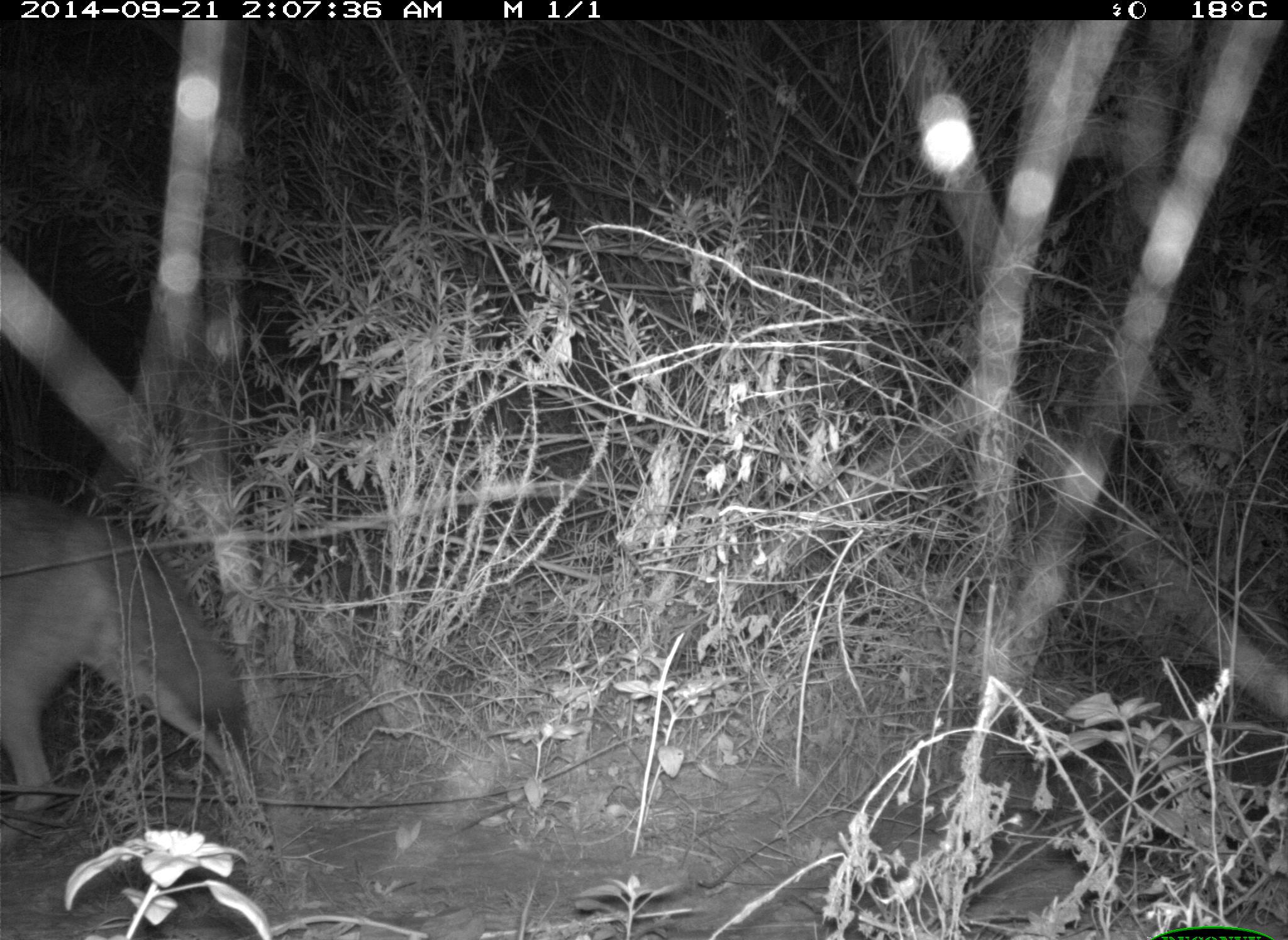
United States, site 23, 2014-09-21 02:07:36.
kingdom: Animalia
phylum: Chordata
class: Mammalia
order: Carnivora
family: Canidae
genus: Canis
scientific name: Canis latrans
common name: coyote